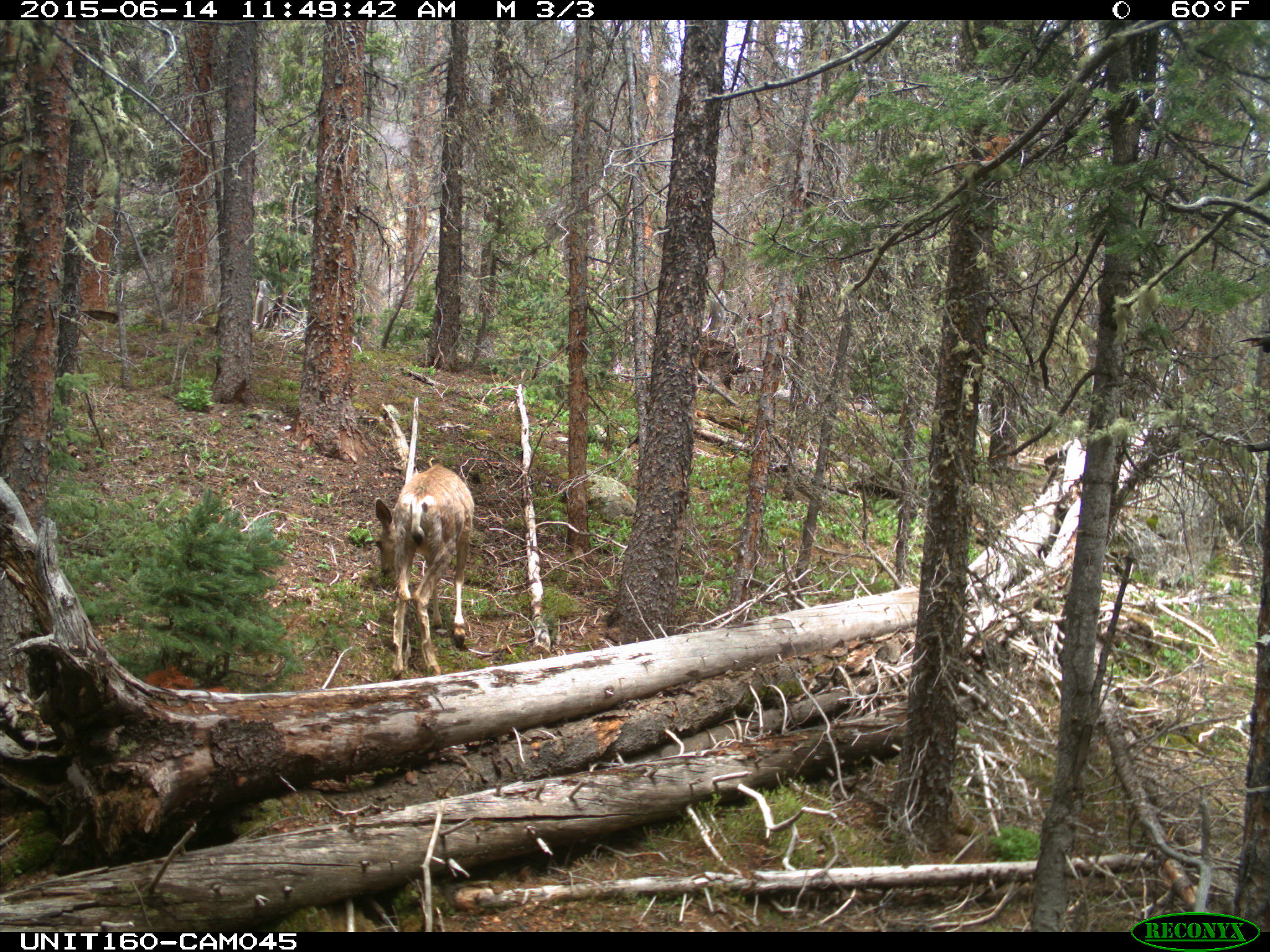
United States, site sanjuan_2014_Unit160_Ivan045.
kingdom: Animalia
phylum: Chordata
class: Mammalia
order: Artiodactyla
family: Cervidae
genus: Odocoileus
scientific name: Odocoileus hemionus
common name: mule deer